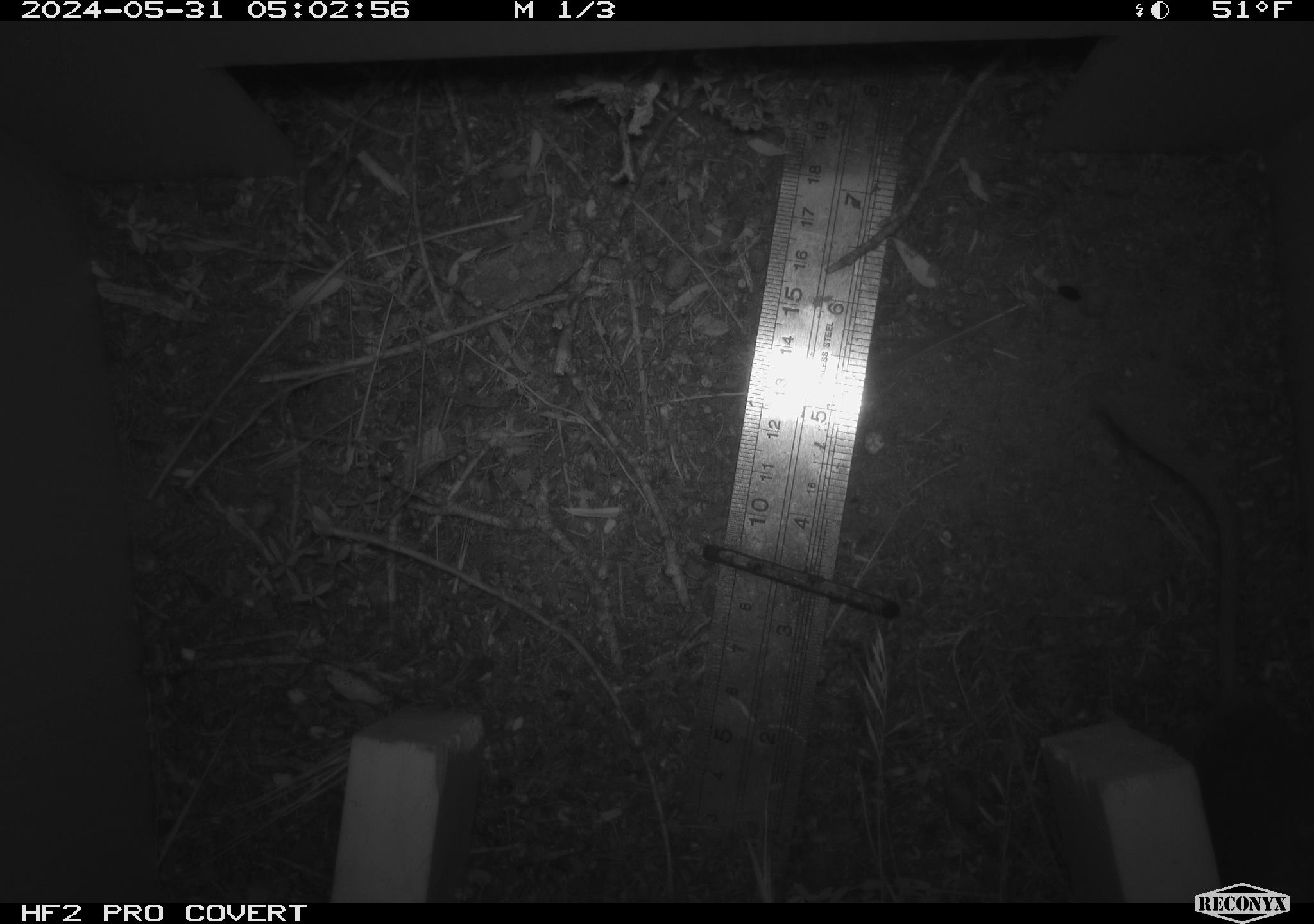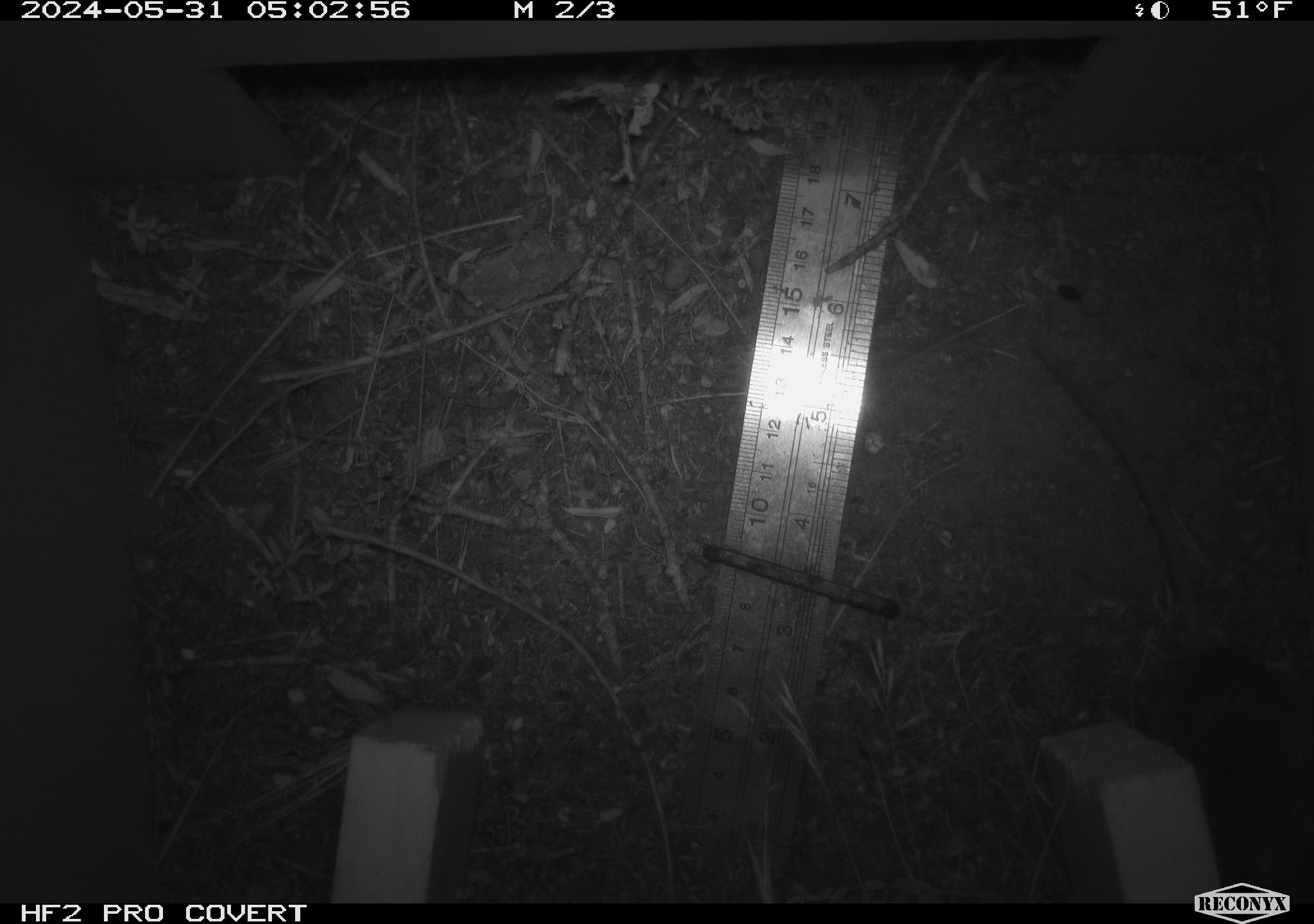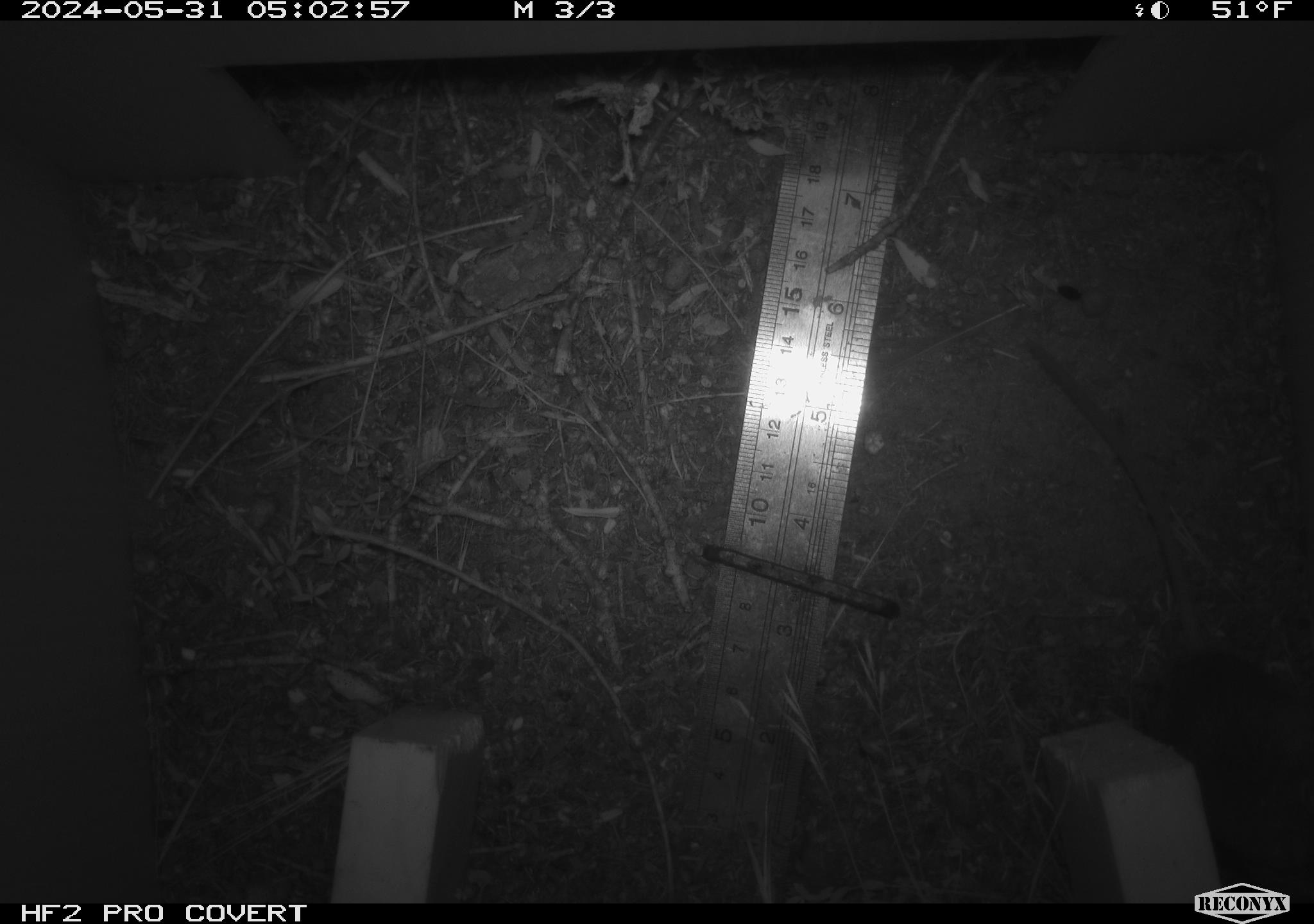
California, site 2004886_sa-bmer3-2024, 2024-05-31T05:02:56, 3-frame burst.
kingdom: Animalia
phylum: Chordata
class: Mammalia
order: Rodentia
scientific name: Rodentia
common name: mouse species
Mouse species (Rodentia).